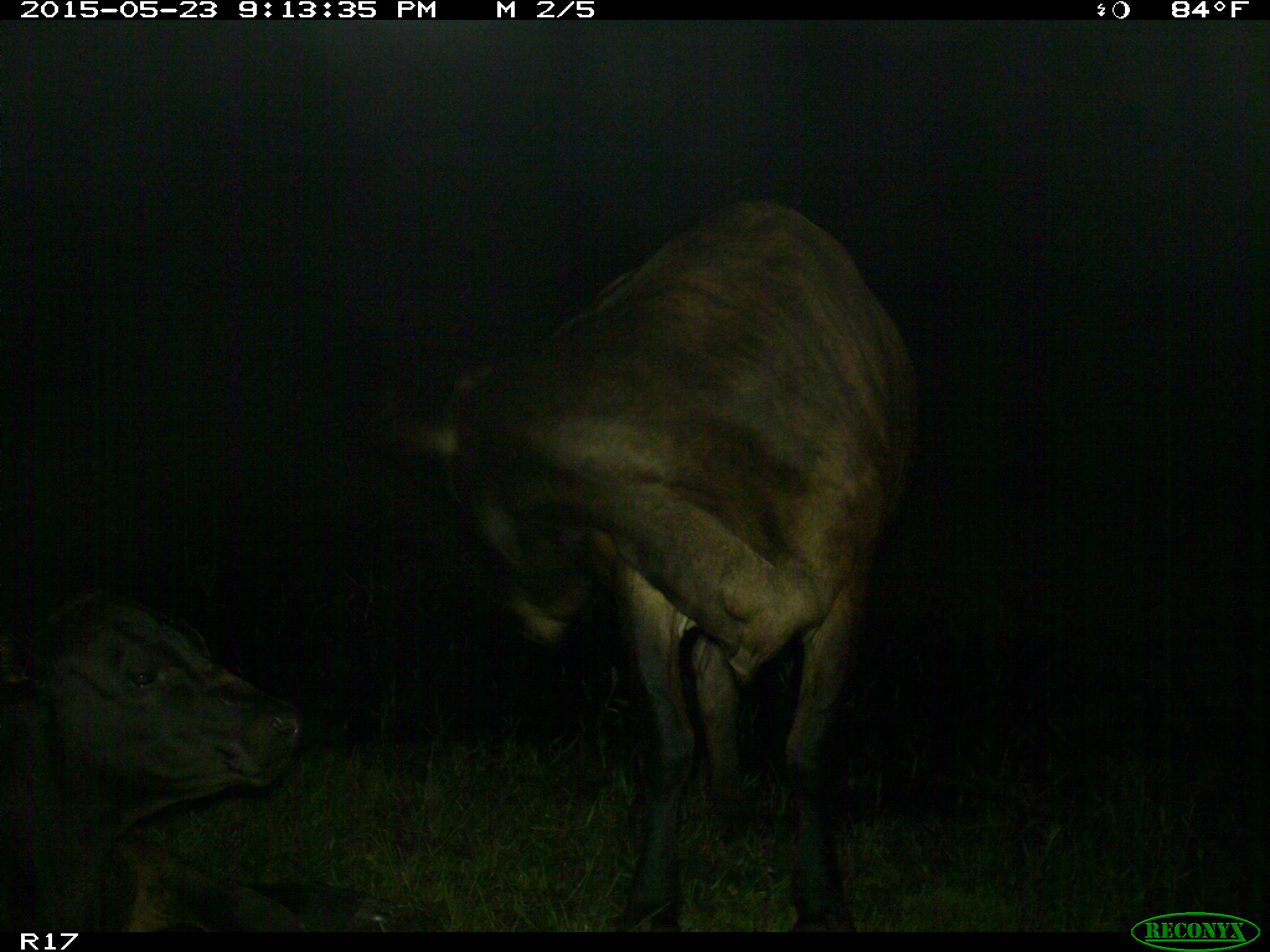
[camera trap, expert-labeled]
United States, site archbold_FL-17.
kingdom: Animalia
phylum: Chordata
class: Mammalia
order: Artiodactyla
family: Bovidae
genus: Bos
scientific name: Bos taurus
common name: domestic cow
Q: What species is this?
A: Bos taurus (domestic cow).